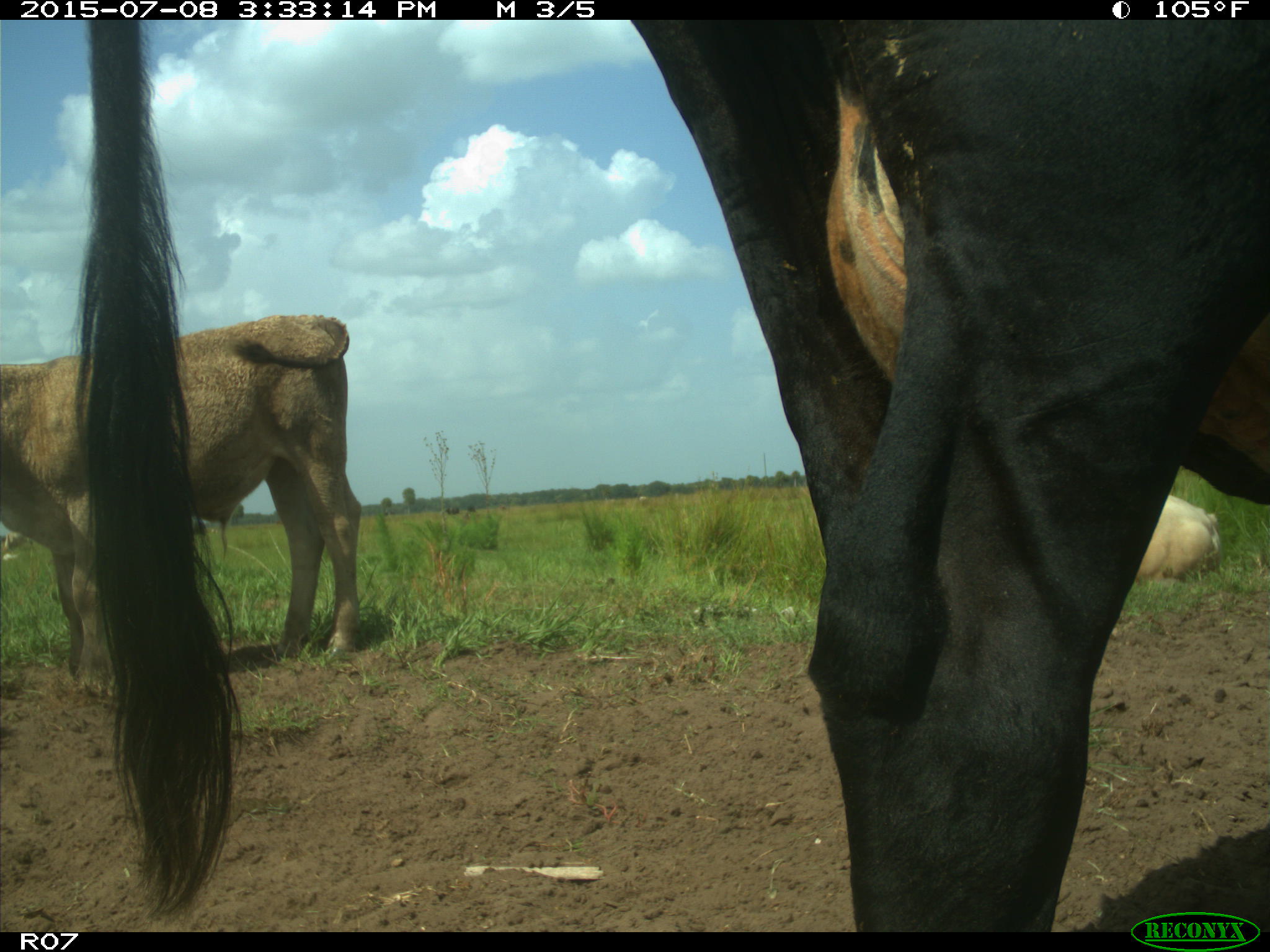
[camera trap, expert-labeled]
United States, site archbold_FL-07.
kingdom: Animalia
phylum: Chordata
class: Mammalia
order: Artiodactyla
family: Bovidae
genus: Bos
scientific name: Bos taurus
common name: domestic cow